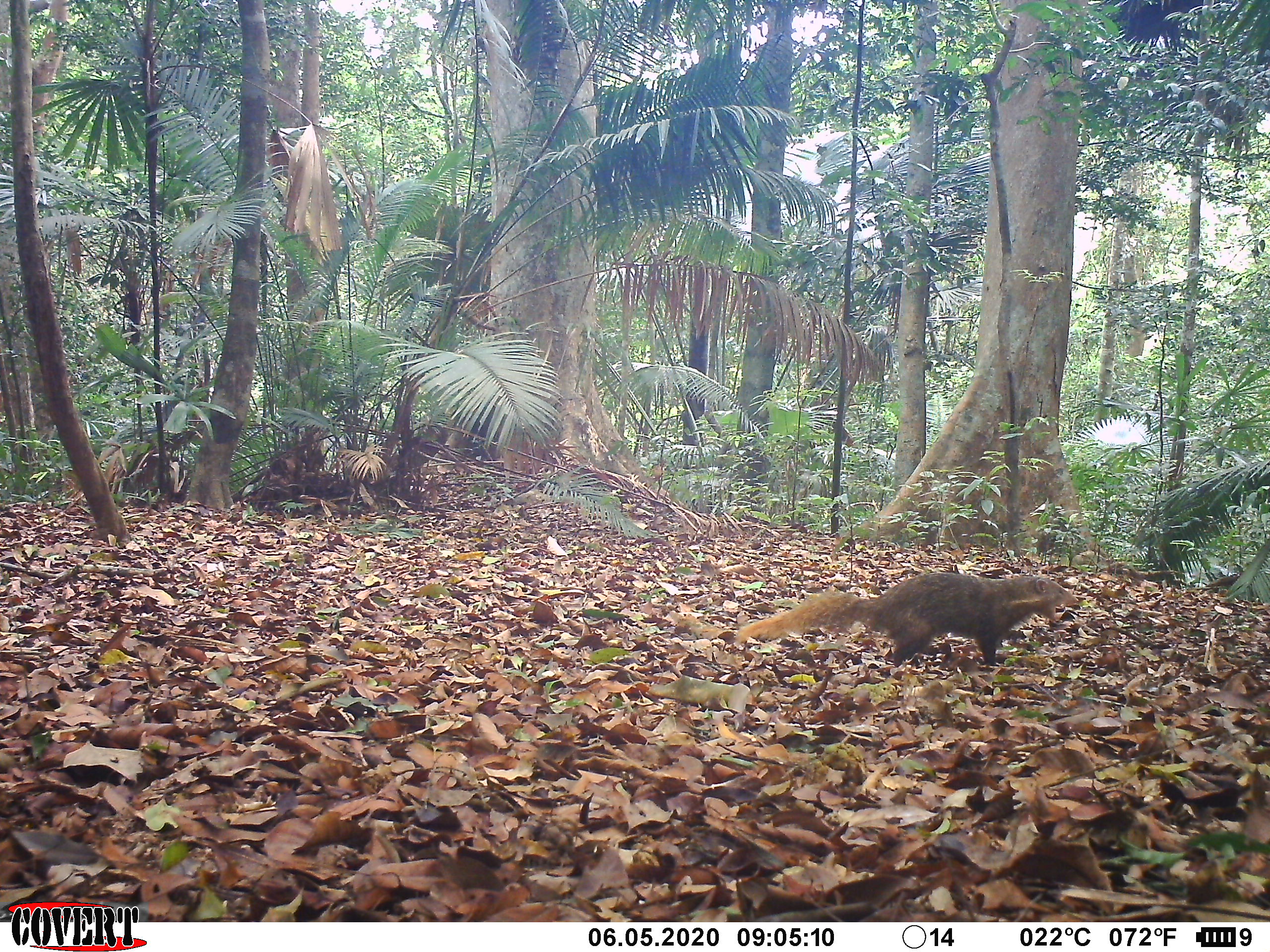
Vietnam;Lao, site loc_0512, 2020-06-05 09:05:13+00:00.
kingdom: Animalia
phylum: Chordata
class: Mammalia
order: Carnivora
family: Herpestidae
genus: Urva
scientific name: Urva urva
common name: crab-eating mongoose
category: crab eating mongoose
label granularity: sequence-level